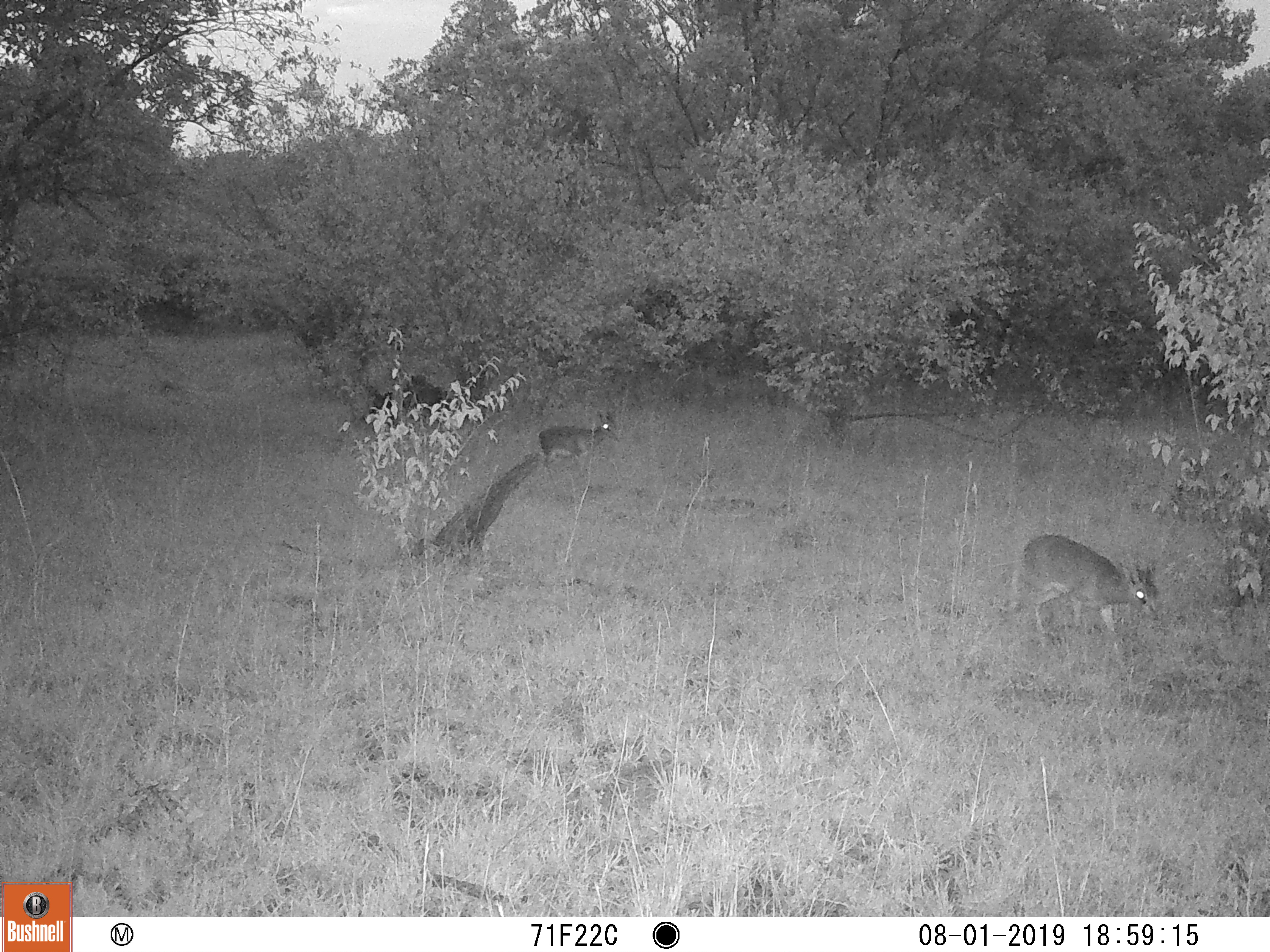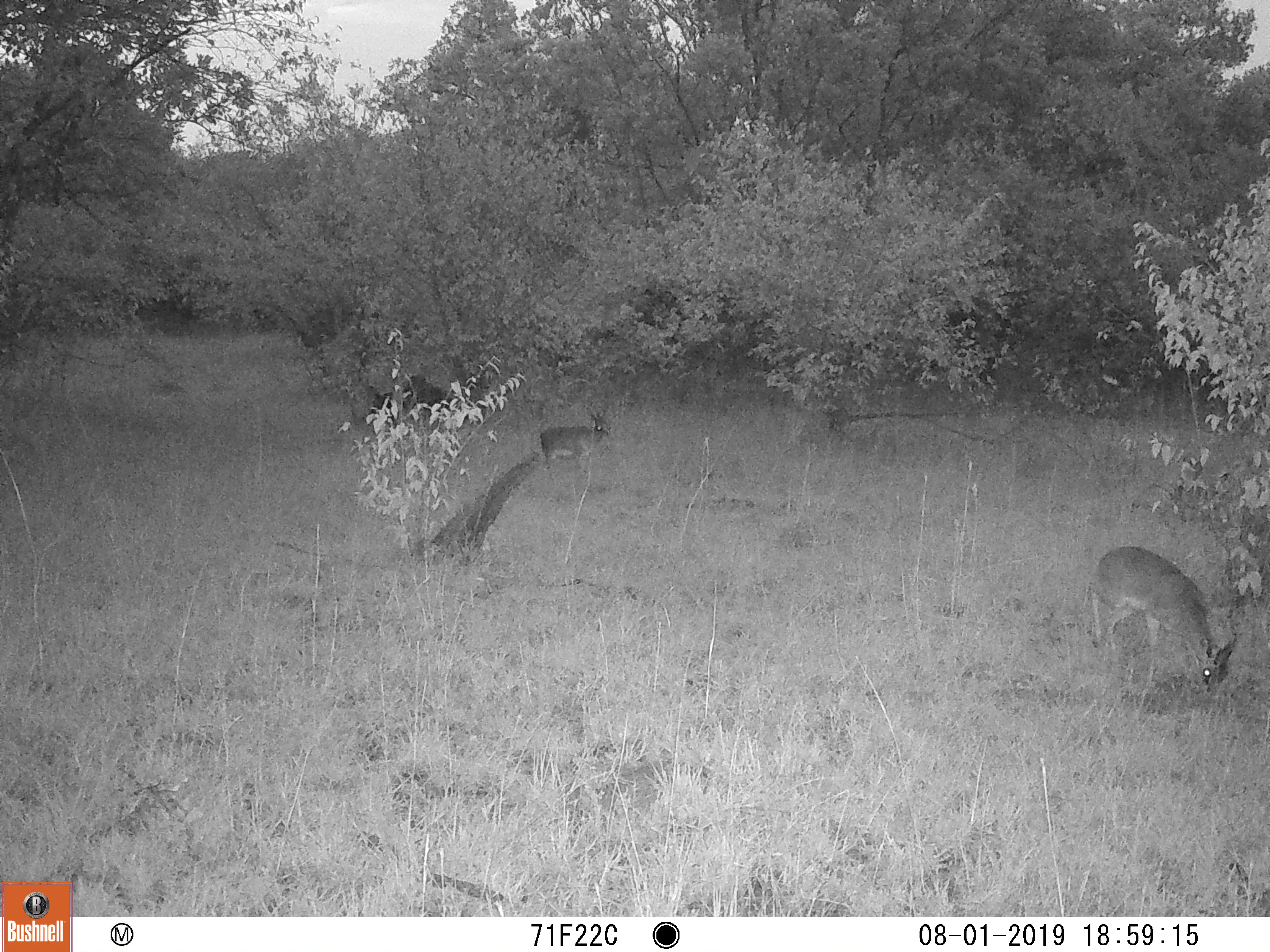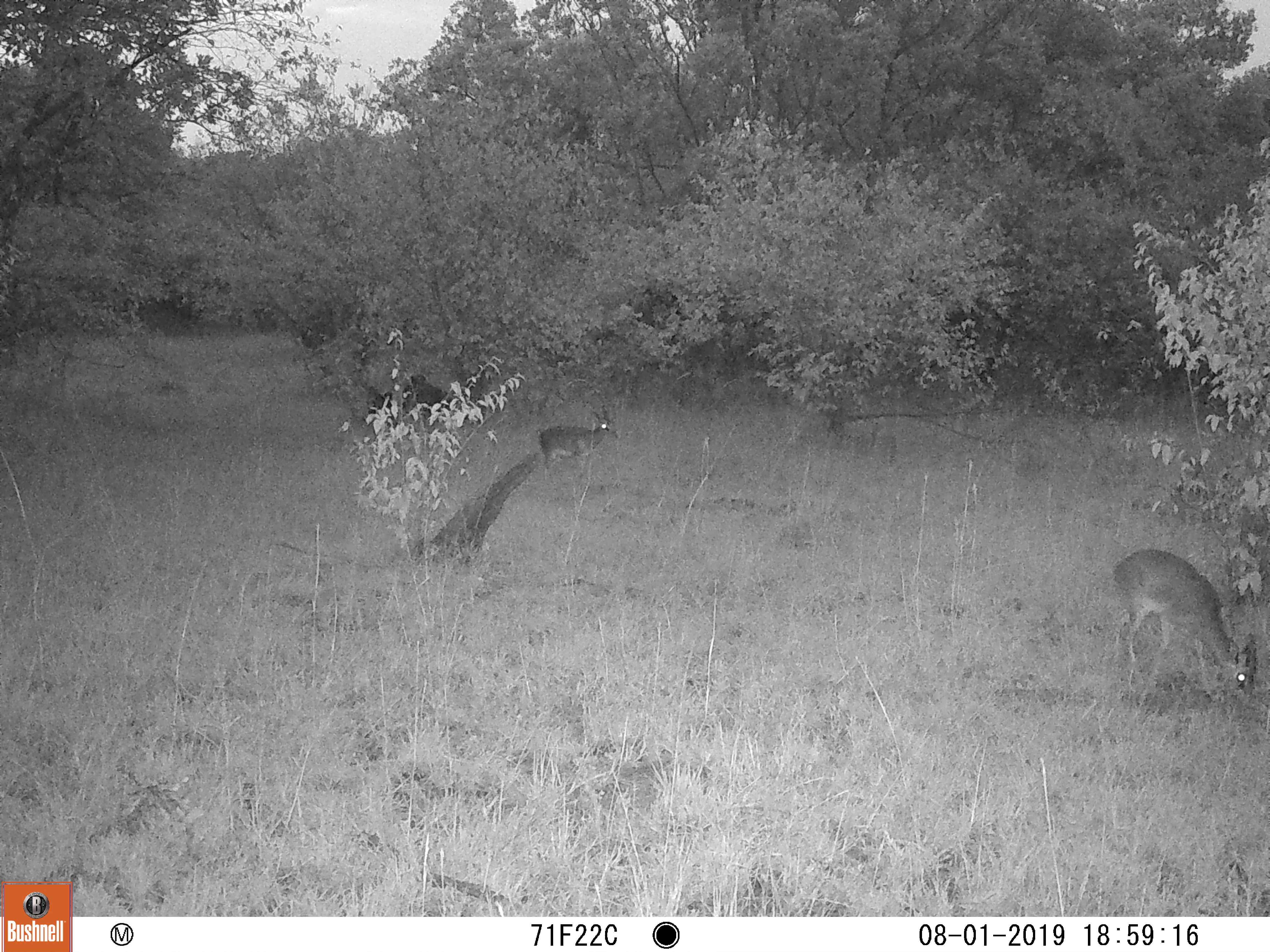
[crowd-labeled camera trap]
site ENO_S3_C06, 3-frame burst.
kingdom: Animalia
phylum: Chordata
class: Mammalia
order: Artiodactyla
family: Bovidae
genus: Madoqua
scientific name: Madoqua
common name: dik-dik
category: dikdik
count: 2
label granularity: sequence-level